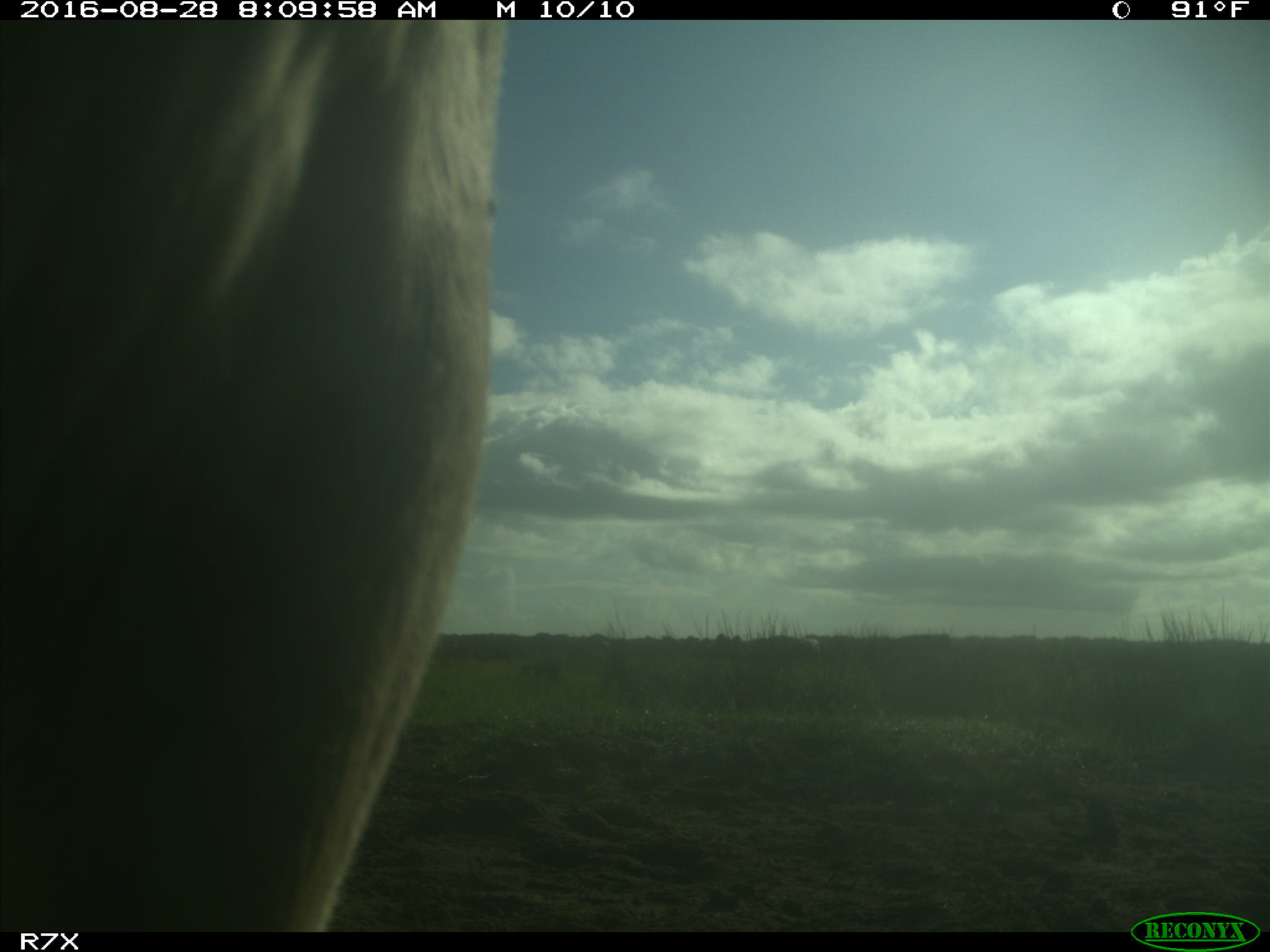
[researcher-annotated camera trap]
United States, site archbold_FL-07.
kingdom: Animalia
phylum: Chordata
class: Mammalia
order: Artiodactyla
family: Bovidae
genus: Bos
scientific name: Bos taurus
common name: domestic cow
Bos taurus (domestic cow).